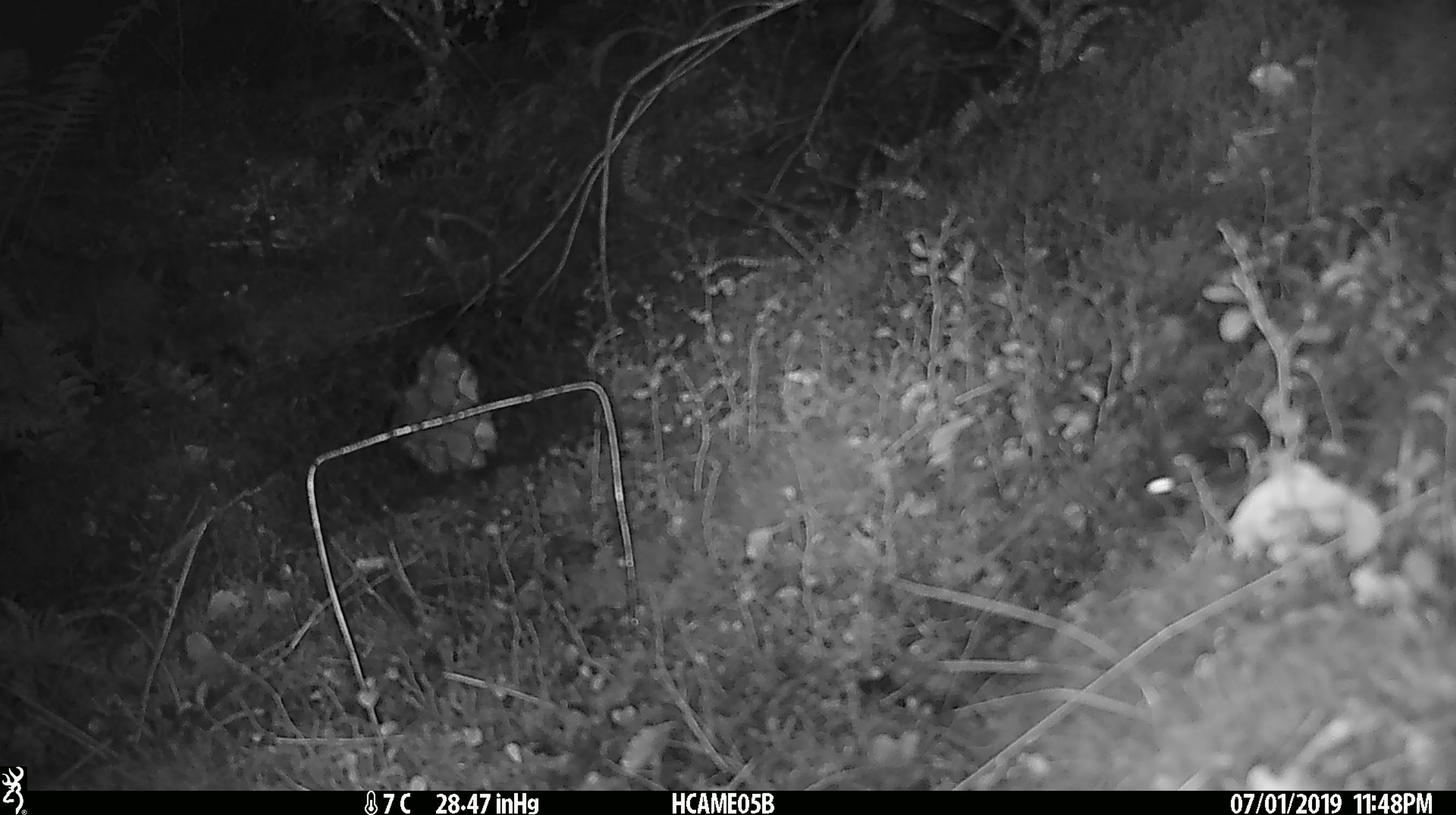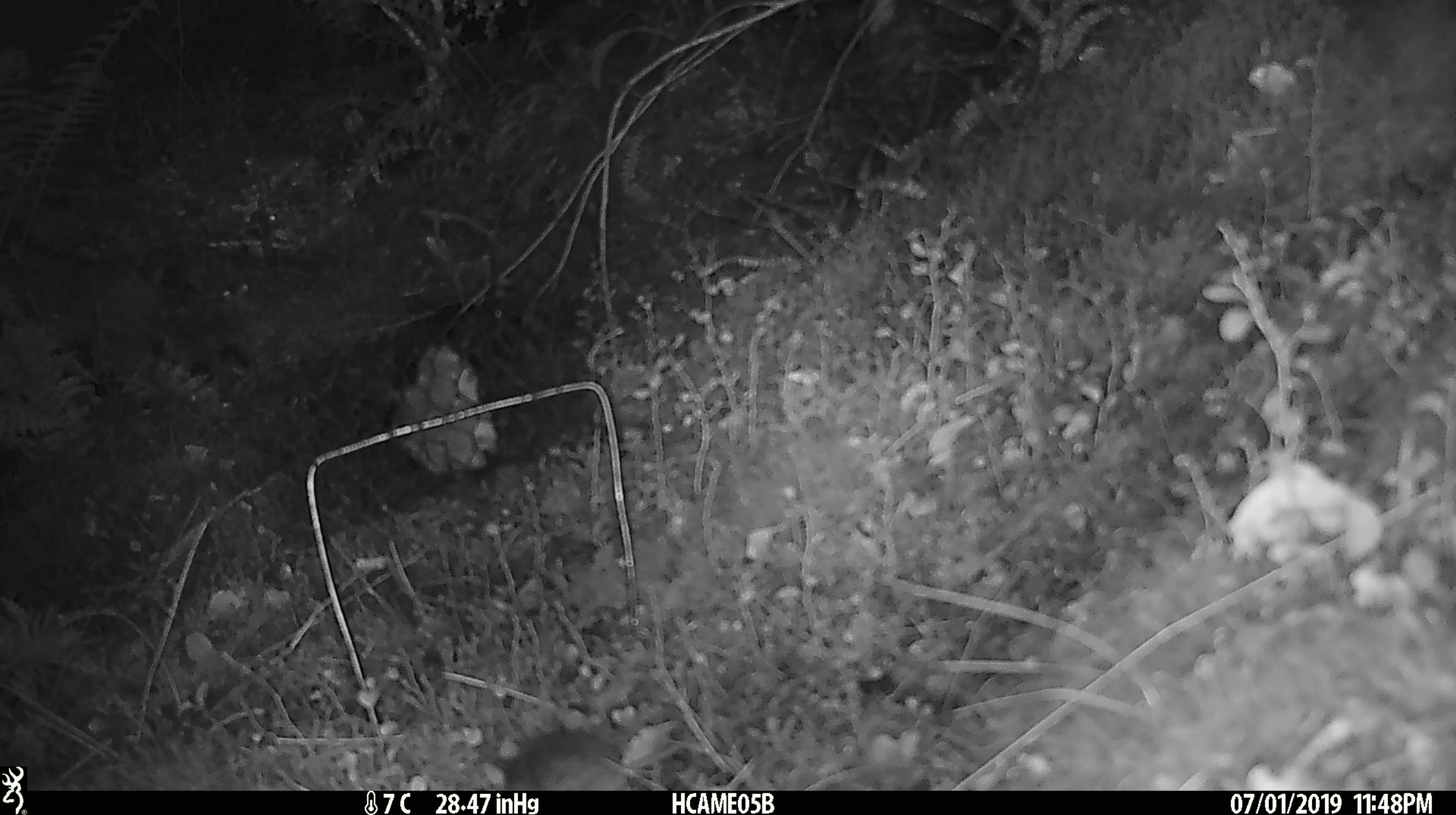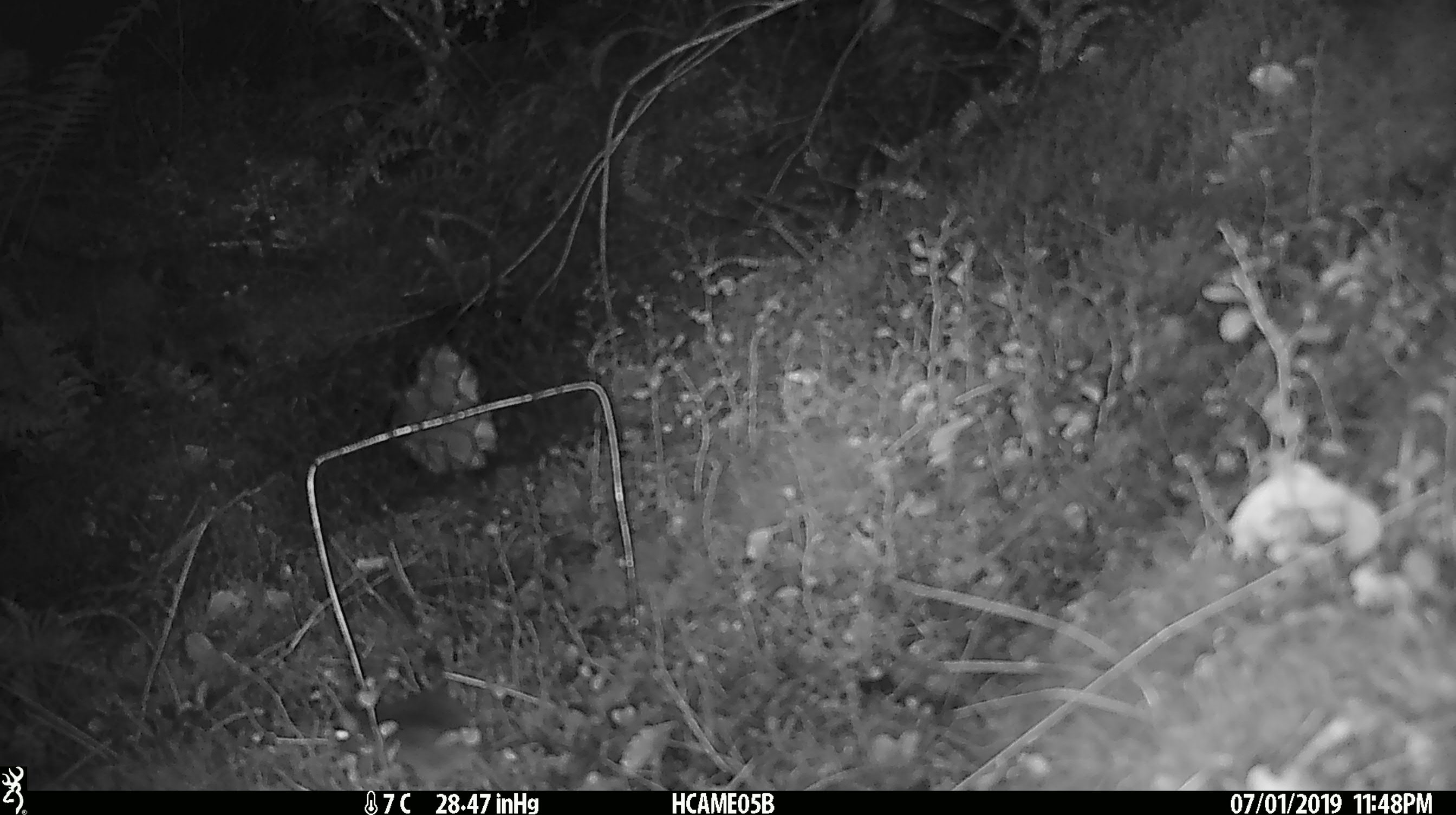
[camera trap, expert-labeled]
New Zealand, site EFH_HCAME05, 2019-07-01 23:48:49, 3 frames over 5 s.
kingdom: Animalia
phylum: Chordata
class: Mammalia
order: Rodentia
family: Muridae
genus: Mus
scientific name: Mus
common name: mouse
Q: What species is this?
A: Mouse (Mus).